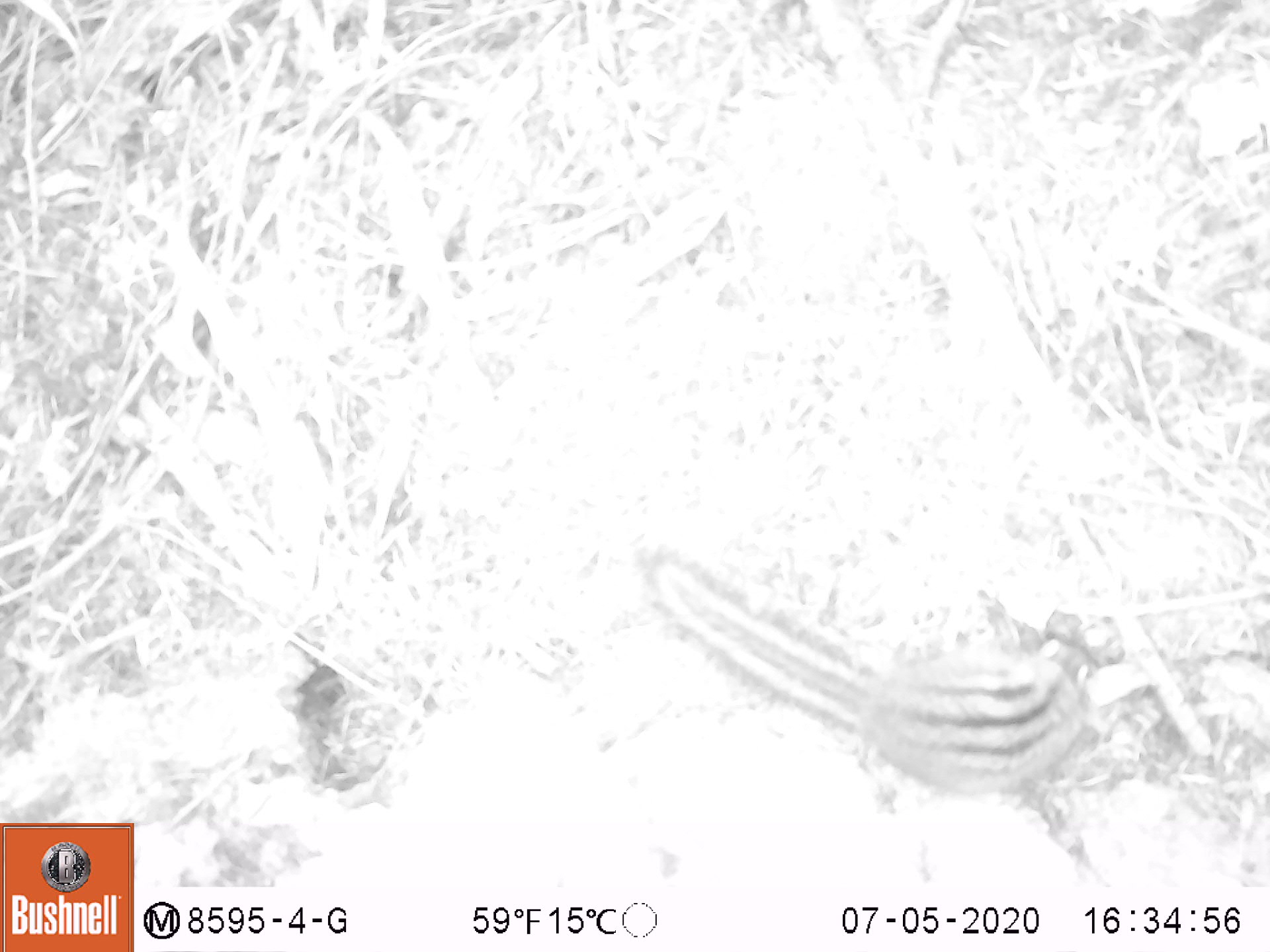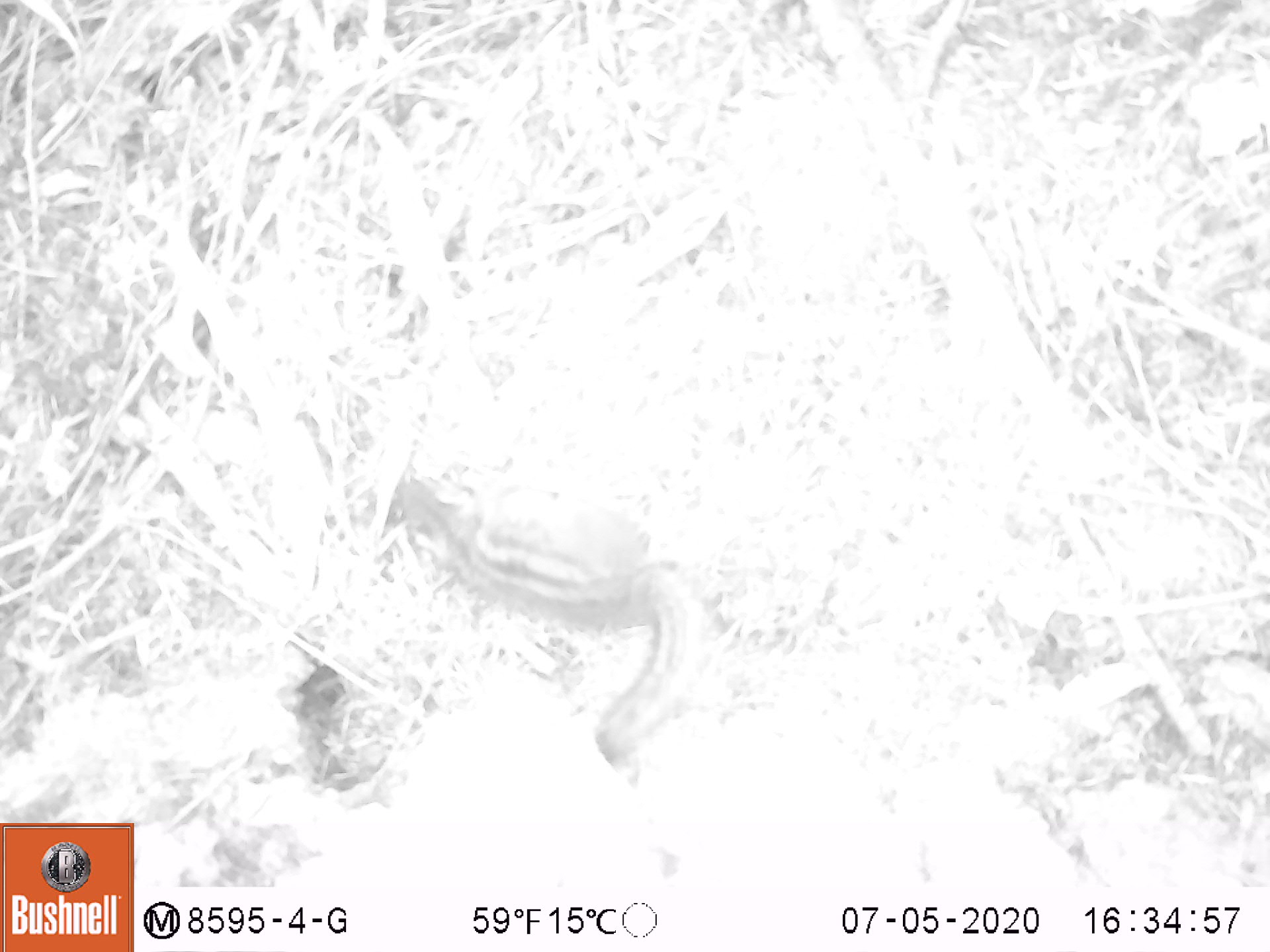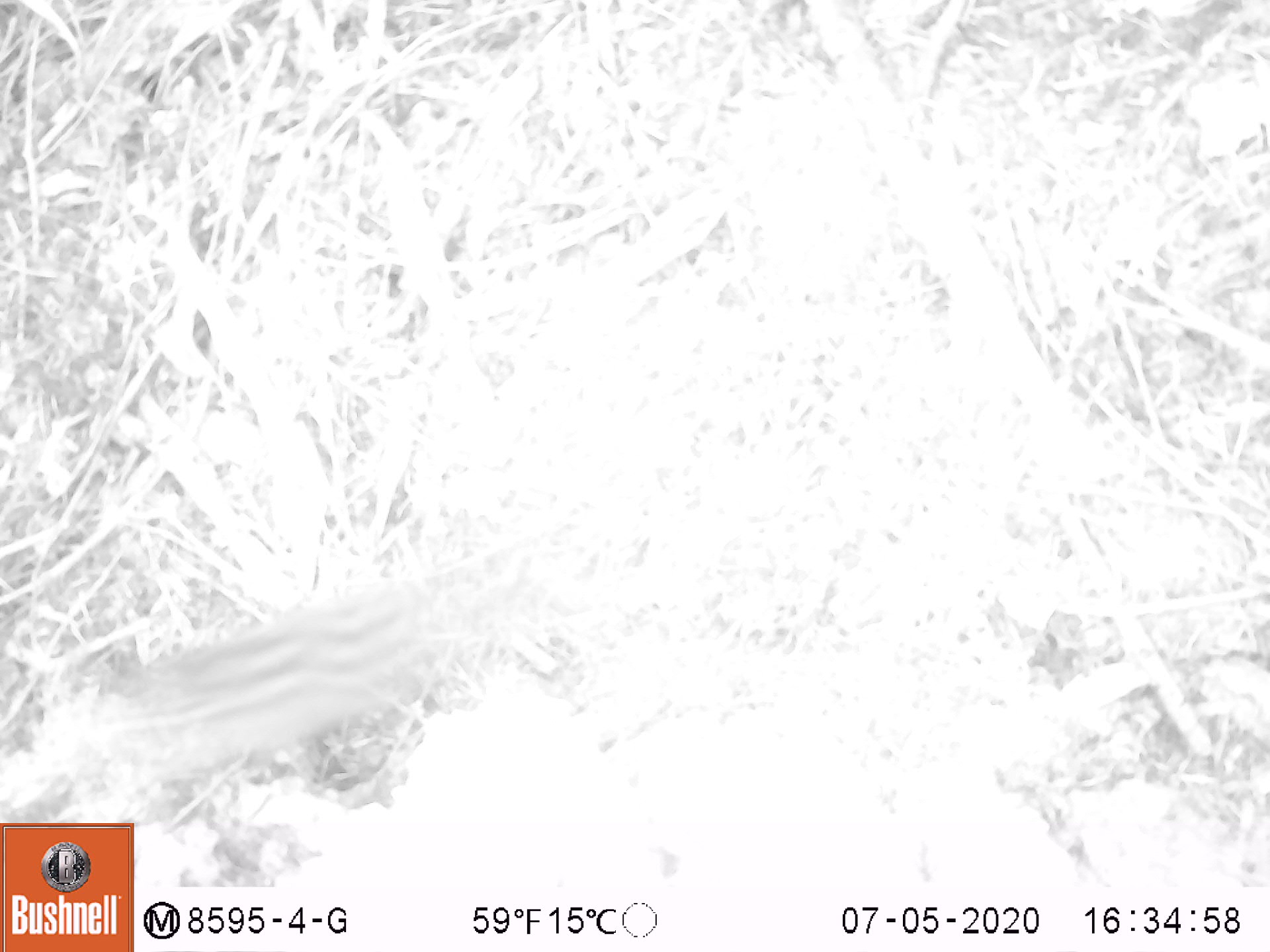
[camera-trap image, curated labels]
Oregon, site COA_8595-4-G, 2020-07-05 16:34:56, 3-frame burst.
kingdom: Animalia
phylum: Chordata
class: Mammalia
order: Rodentia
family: Sciuridae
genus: Neotamias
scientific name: Neotamias townsendii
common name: townsend's chipmunk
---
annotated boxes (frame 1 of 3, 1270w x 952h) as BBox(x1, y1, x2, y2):
townsend's chipmunk: BBox(631, 529, 1110, 823)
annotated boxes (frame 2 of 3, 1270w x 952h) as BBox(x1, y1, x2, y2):
townsend's chipmunk: BBox(382, 457, 724, 781)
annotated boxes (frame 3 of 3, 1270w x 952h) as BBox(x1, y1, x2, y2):
townsend's chipmunk: BBox(69, 569, 450, 792)